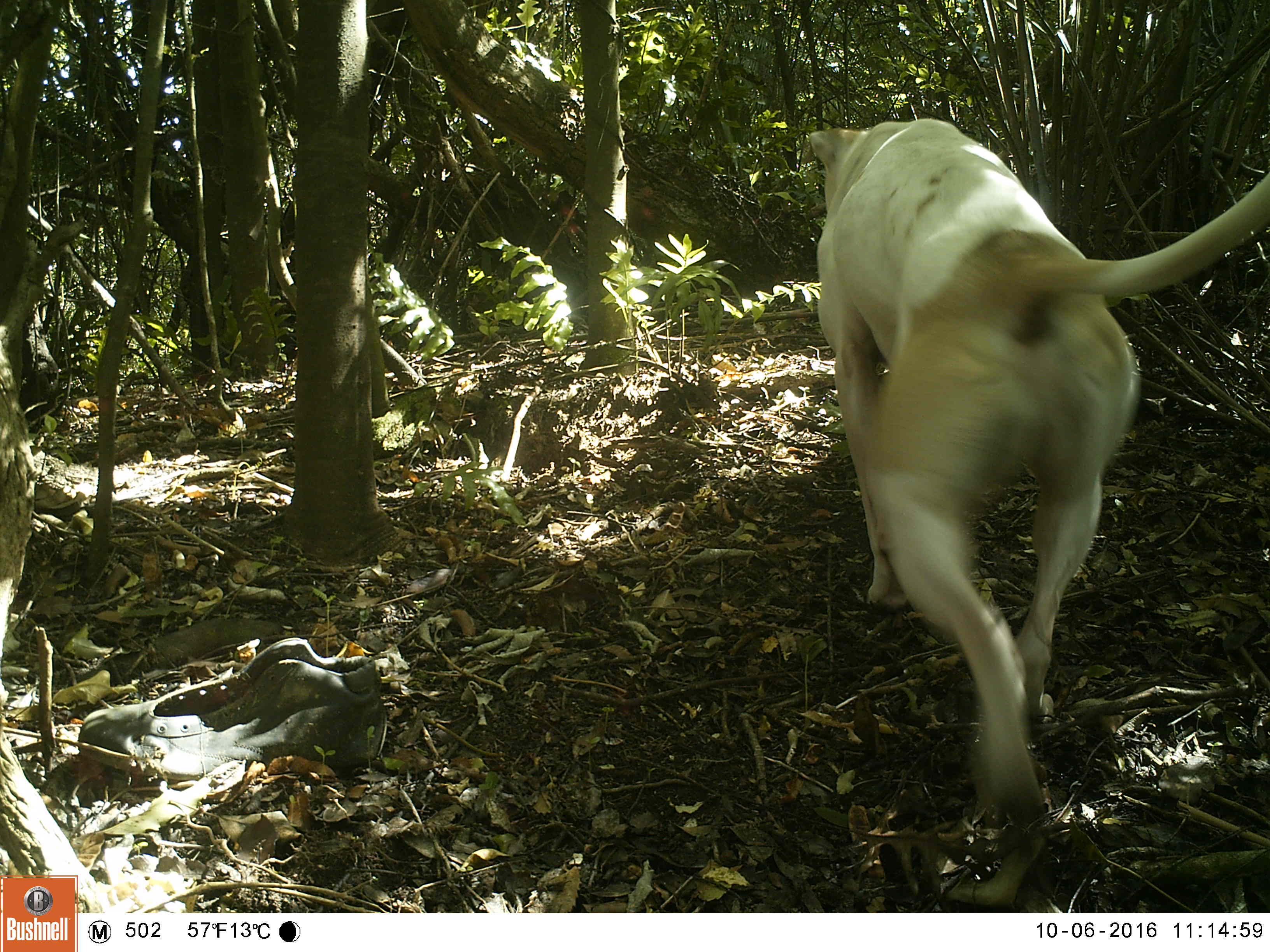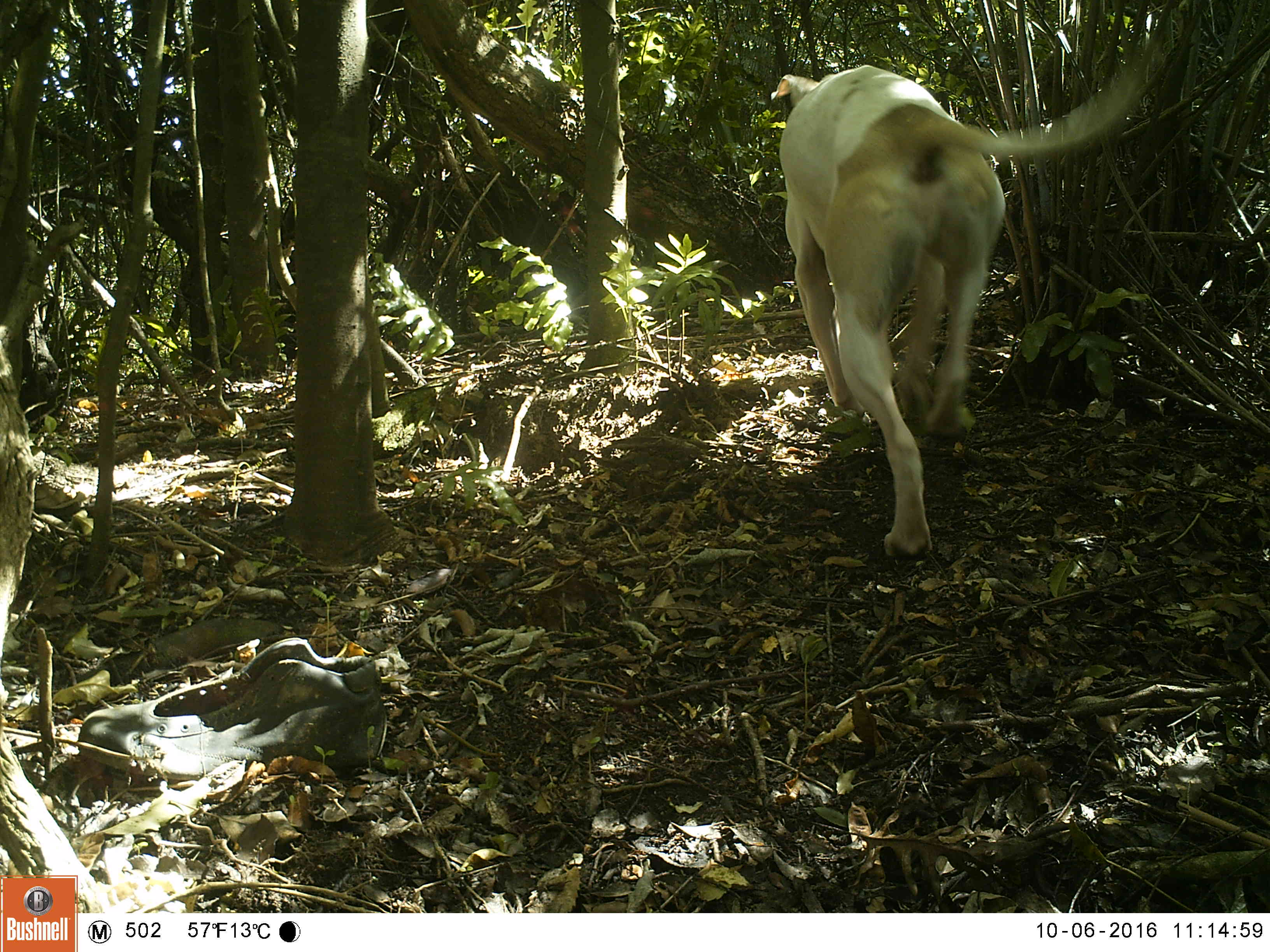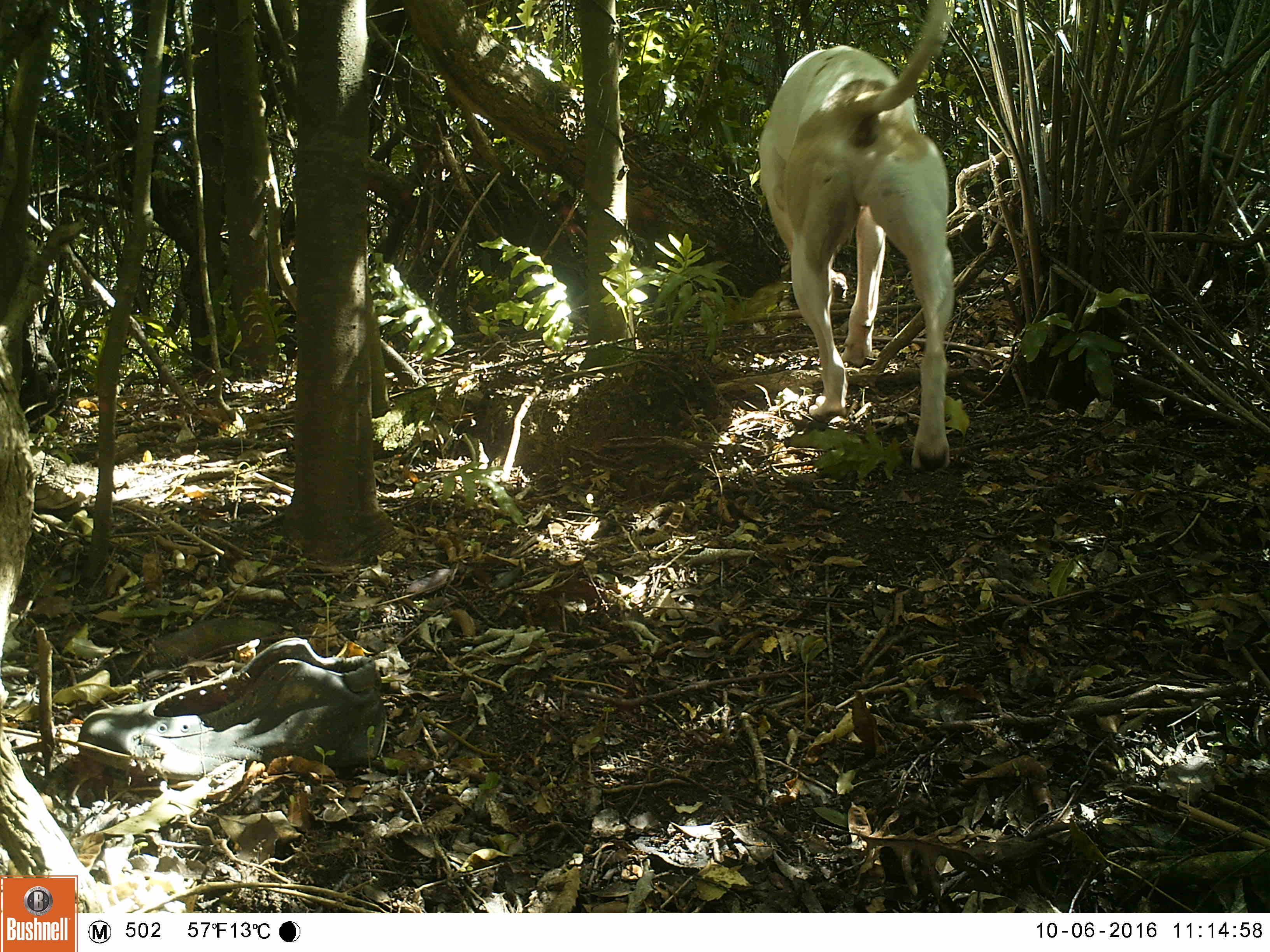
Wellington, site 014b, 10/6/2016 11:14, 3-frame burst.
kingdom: Animalia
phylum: Chordata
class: Mammalia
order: Carnivora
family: Canidae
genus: Canis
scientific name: Canis familiaris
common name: dog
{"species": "dog (Canis familiaris)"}